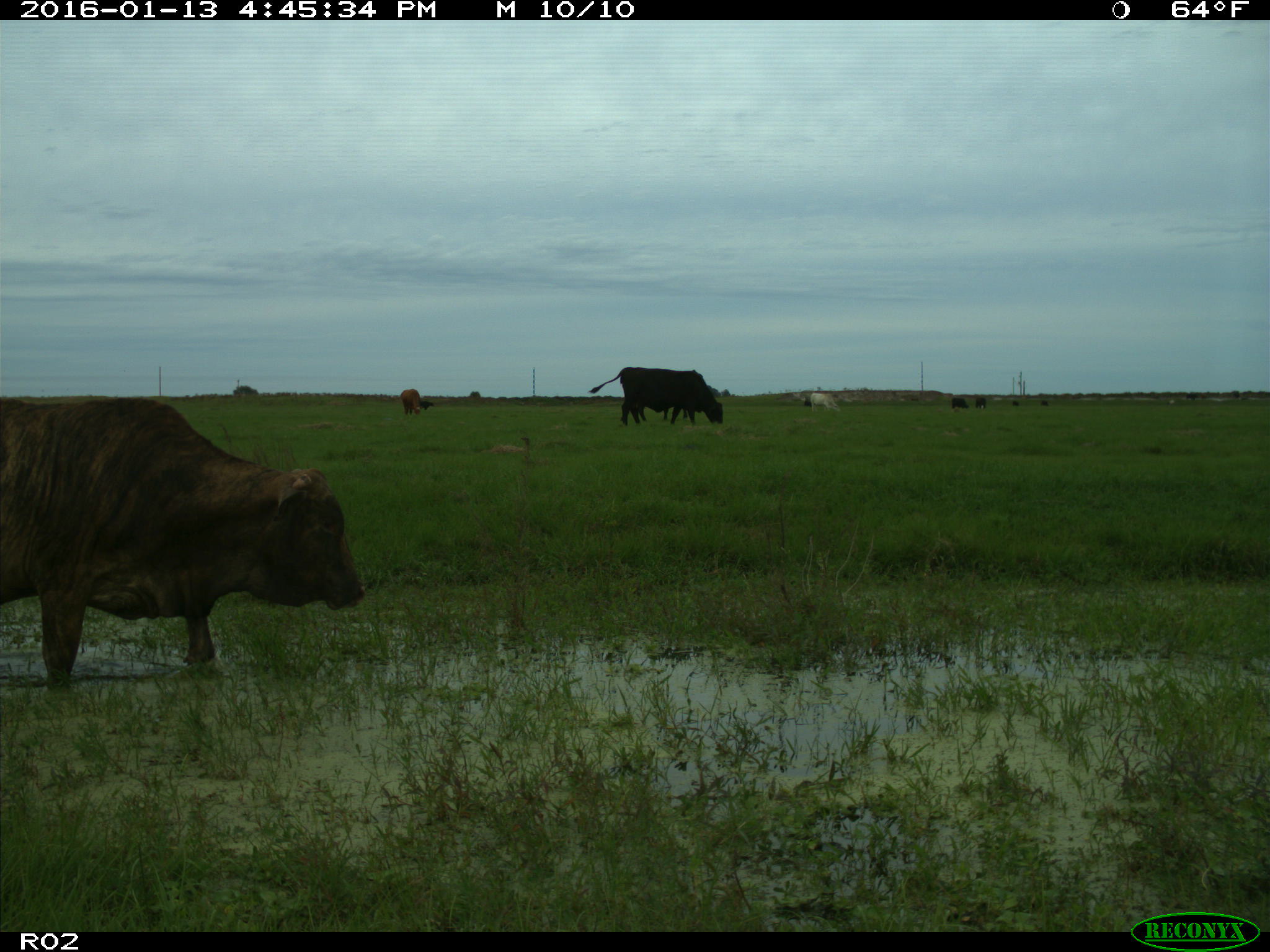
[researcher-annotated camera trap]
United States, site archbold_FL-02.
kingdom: Animalia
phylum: Chordata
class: Mammalia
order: Artiodactyla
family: Bovidae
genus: Bos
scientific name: Bos taurus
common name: domestic cow